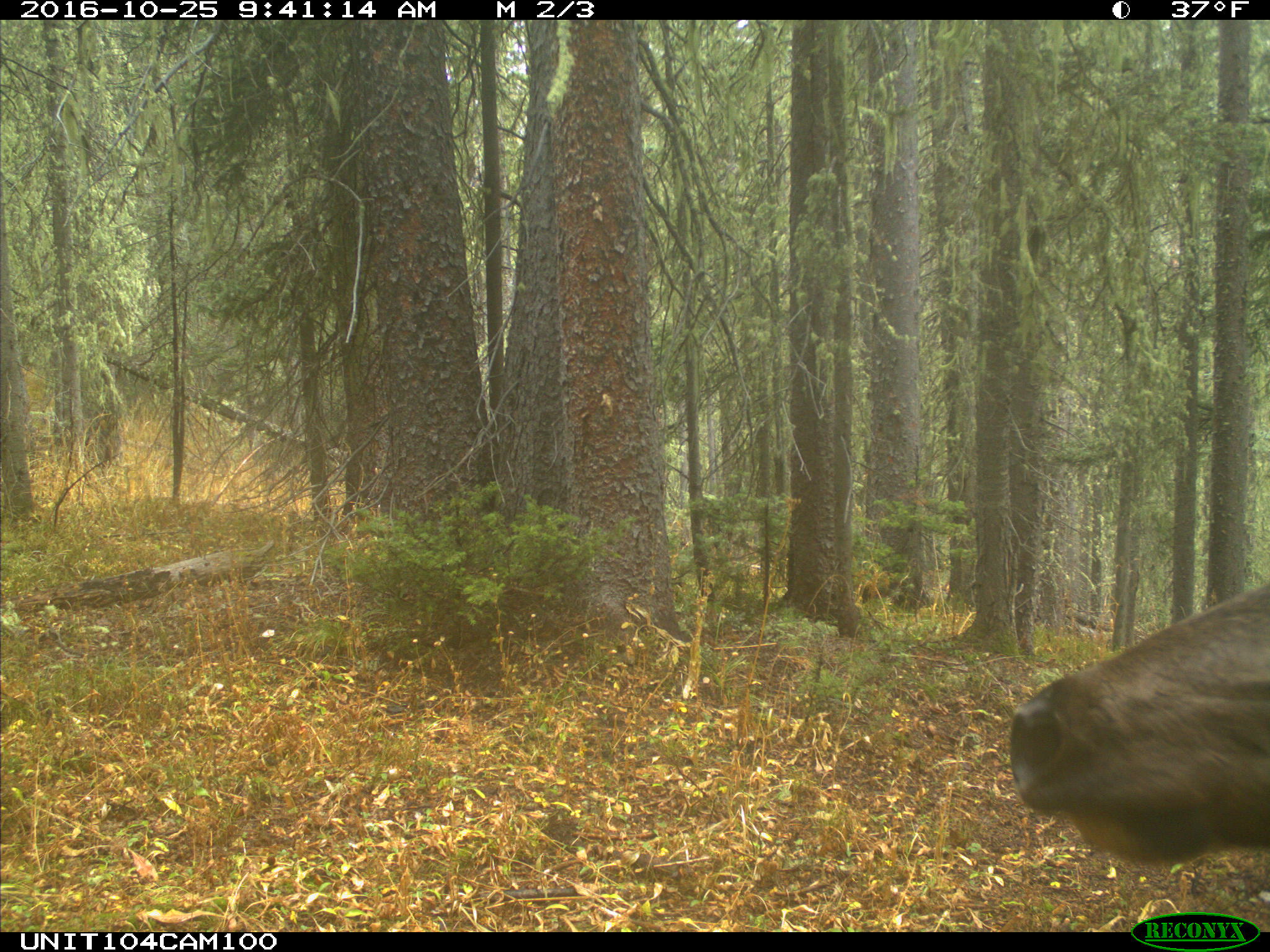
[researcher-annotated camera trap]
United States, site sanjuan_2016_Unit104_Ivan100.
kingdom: Animalia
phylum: Chordata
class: Mammalia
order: Artiodactyla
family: Cervidae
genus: Cervus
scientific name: Cervus elaphus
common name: red deer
Cervus elaphus (red deer).